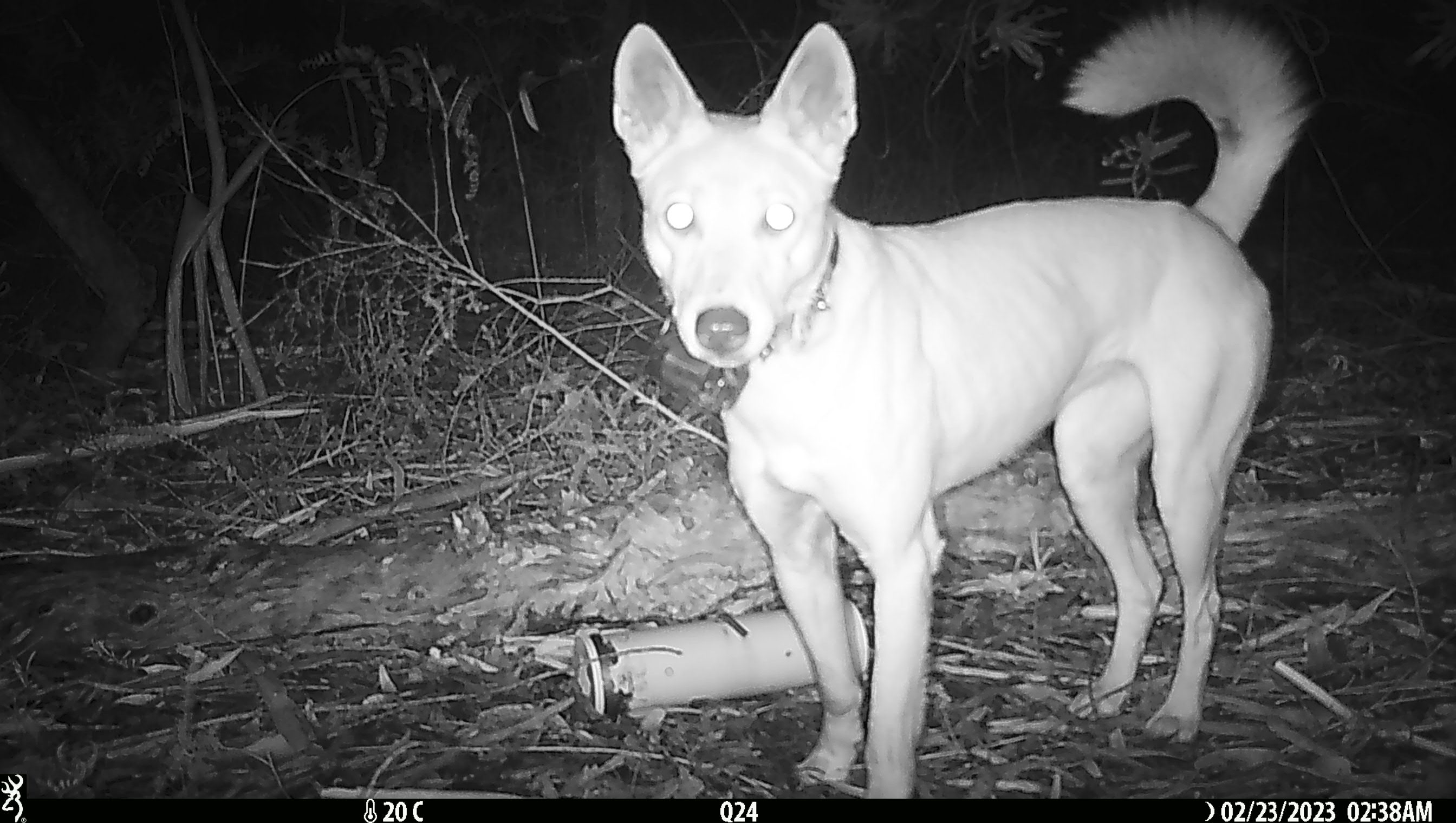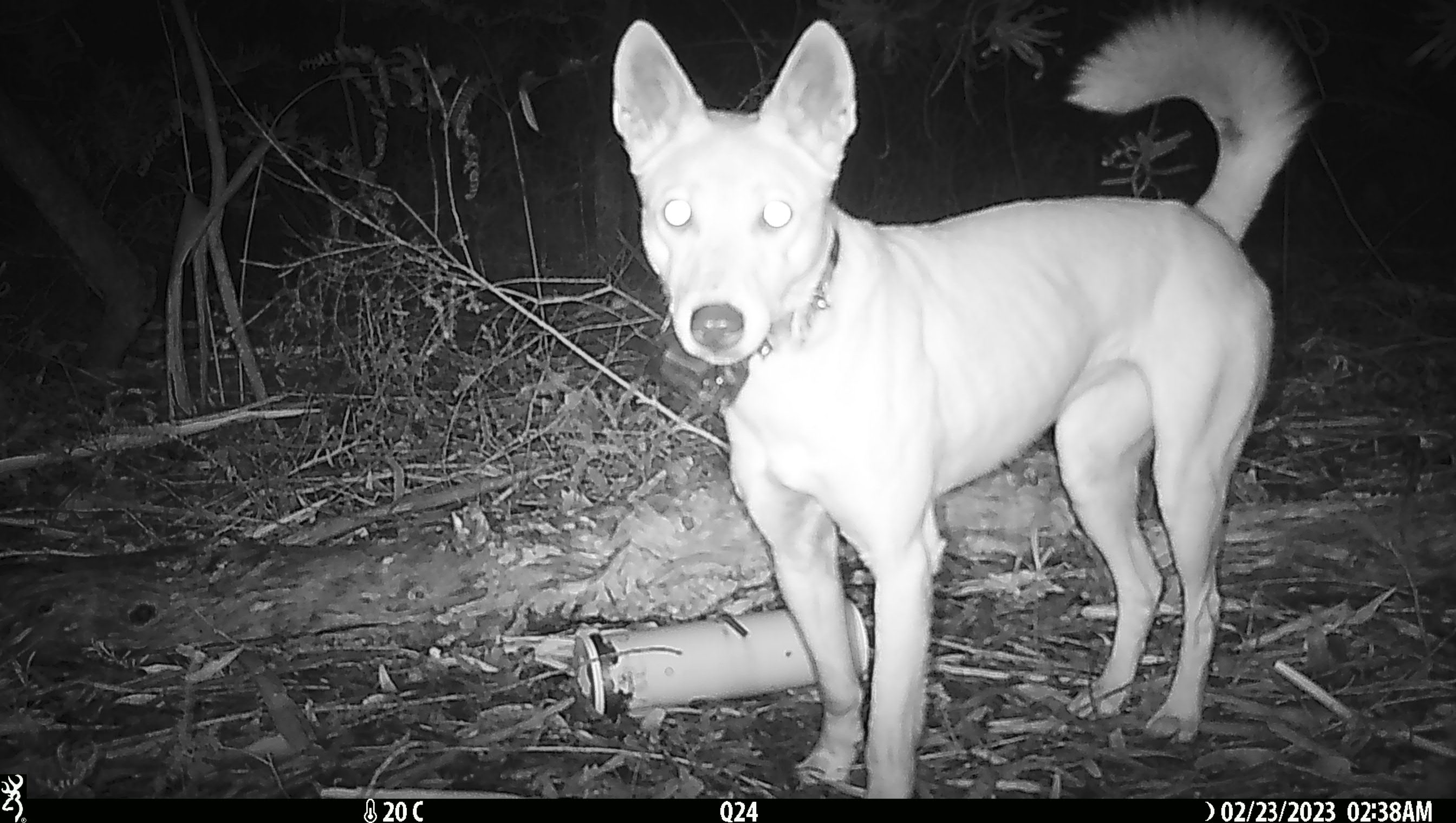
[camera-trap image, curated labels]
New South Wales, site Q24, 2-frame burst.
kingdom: Animalia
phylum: Chordata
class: Mammalia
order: Carnivora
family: Canidae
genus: Canis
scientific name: Canis familiaris dingo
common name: dingo